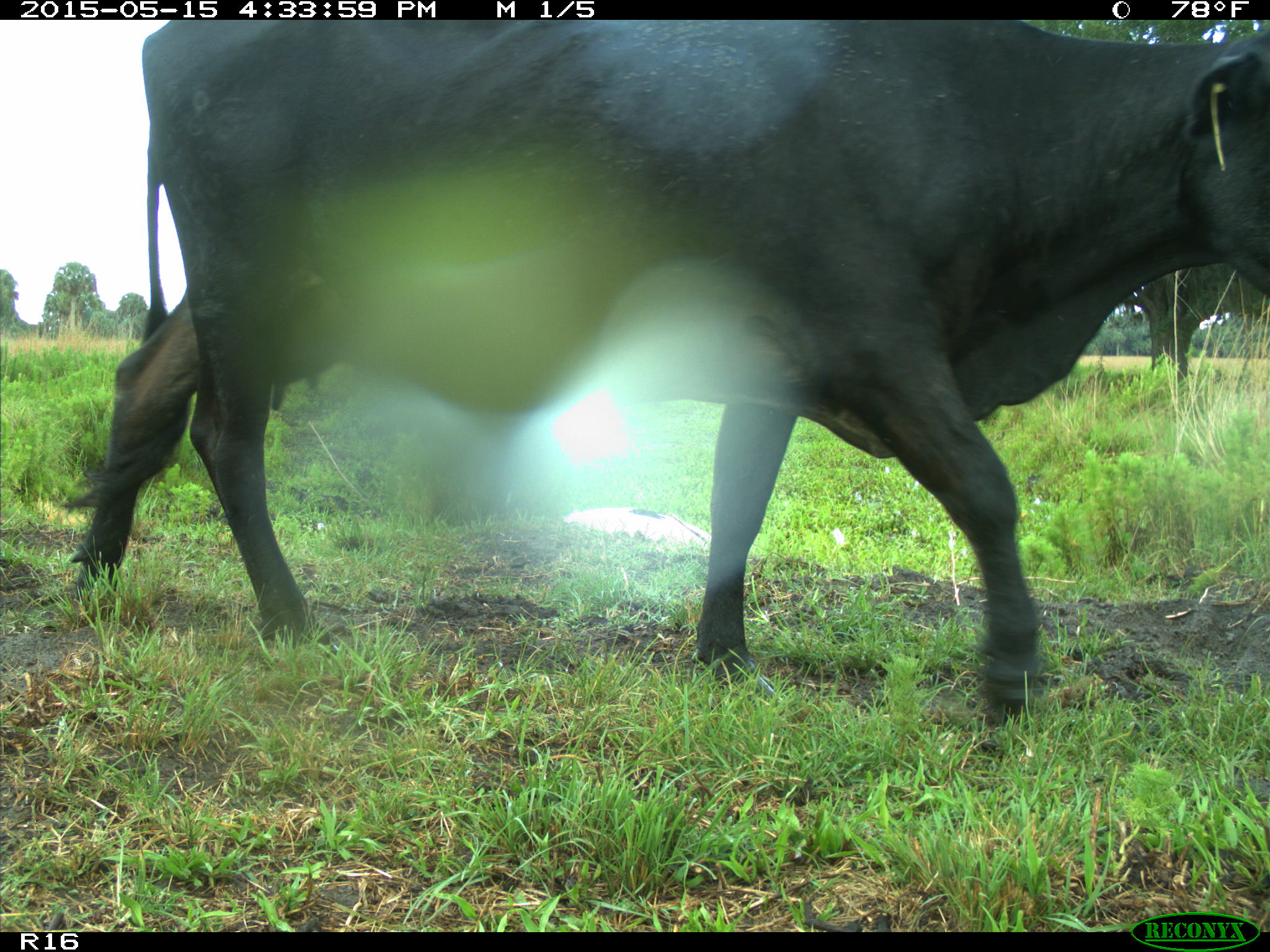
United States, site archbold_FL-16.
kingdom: Animalia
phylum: Chordata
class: Mammalia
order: Artiodactyla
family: Bovidae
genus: Bos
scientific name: Bos taurus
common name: domestic cow